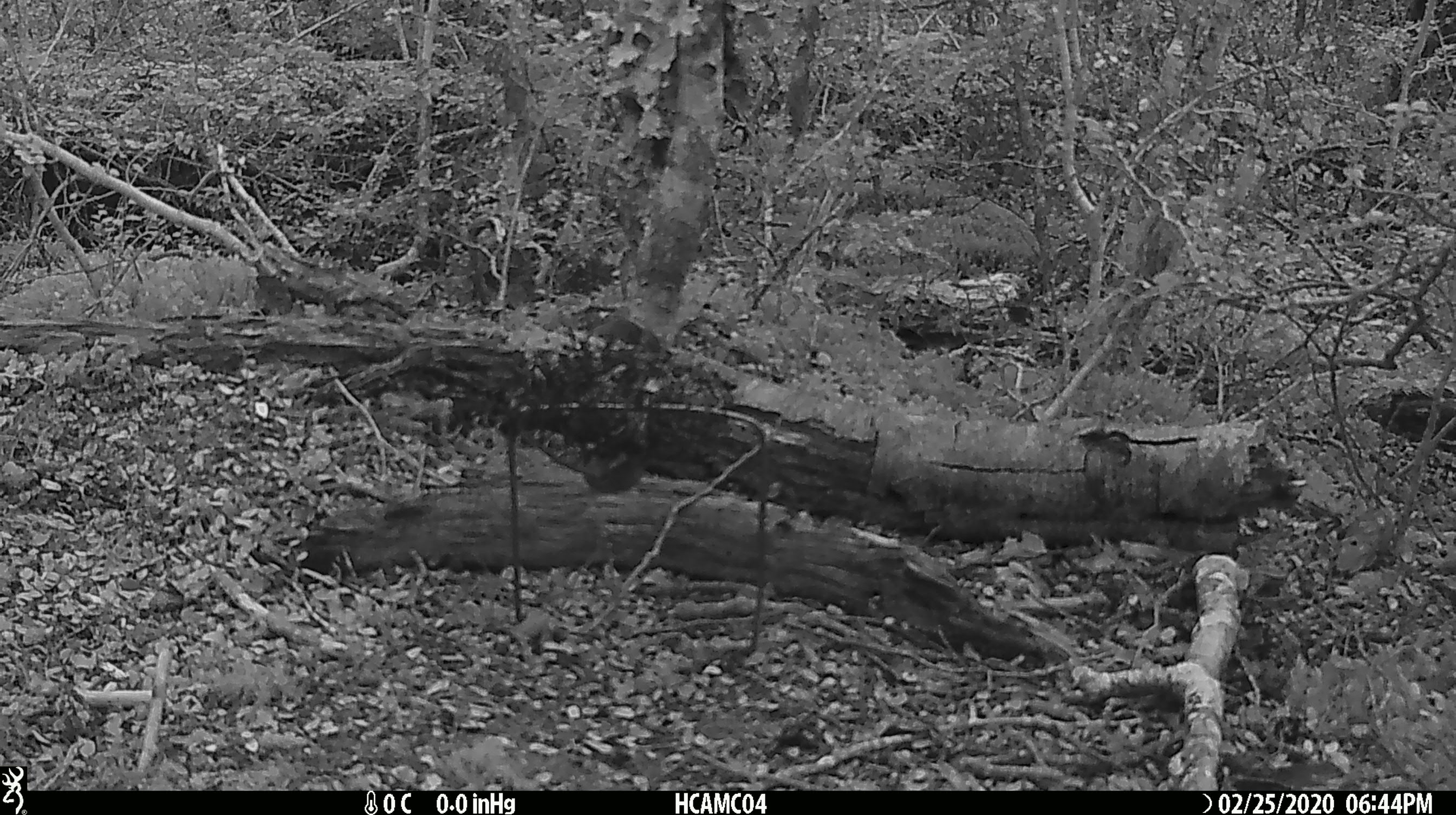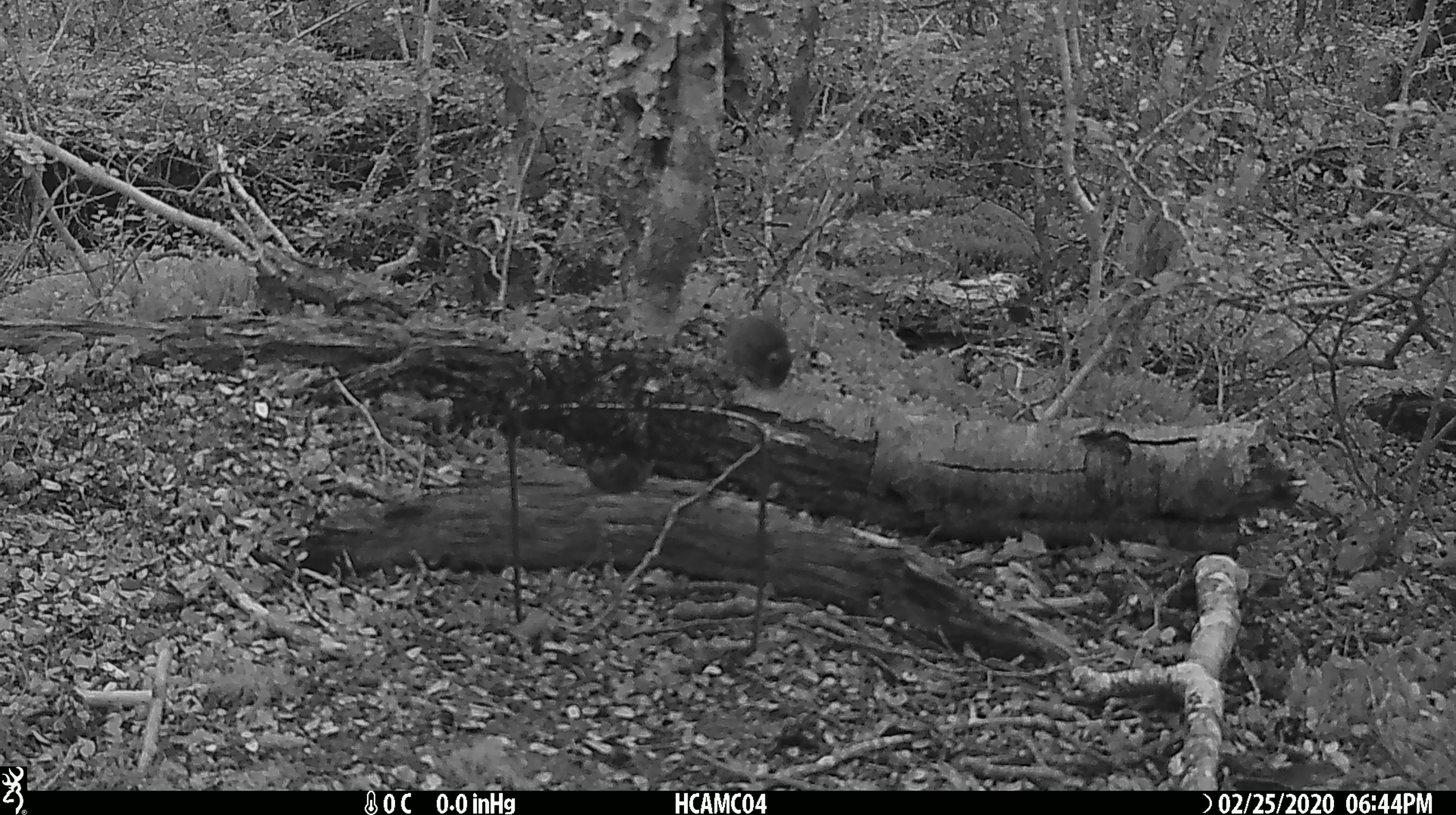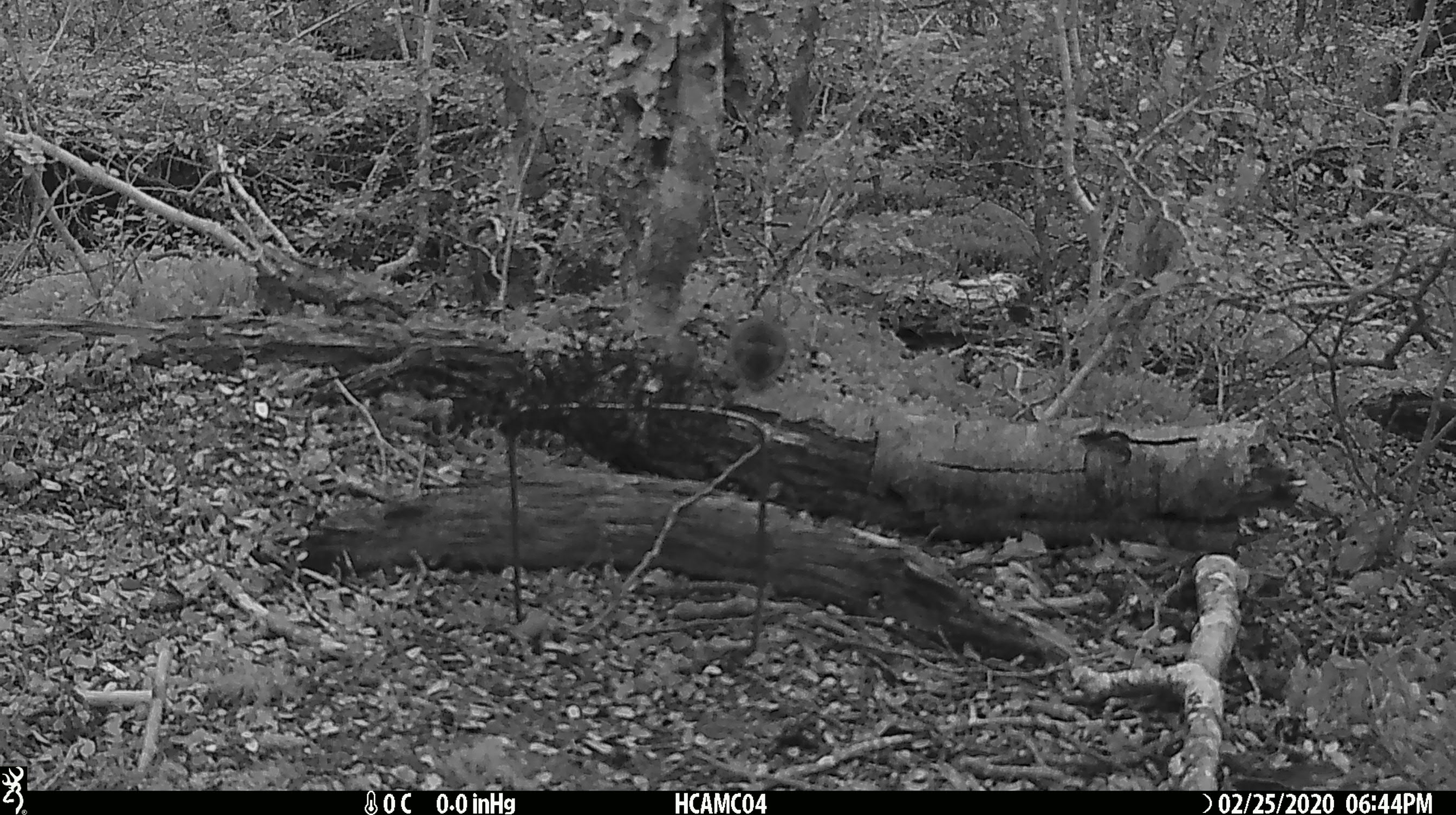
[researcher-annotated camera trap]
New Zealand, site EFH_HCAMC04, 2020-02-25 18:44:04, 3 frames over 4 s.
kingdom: Animalia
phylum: Chordata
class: Mammalia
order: Rodentia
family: Muridae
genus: Mus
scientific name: Mus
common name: mouse